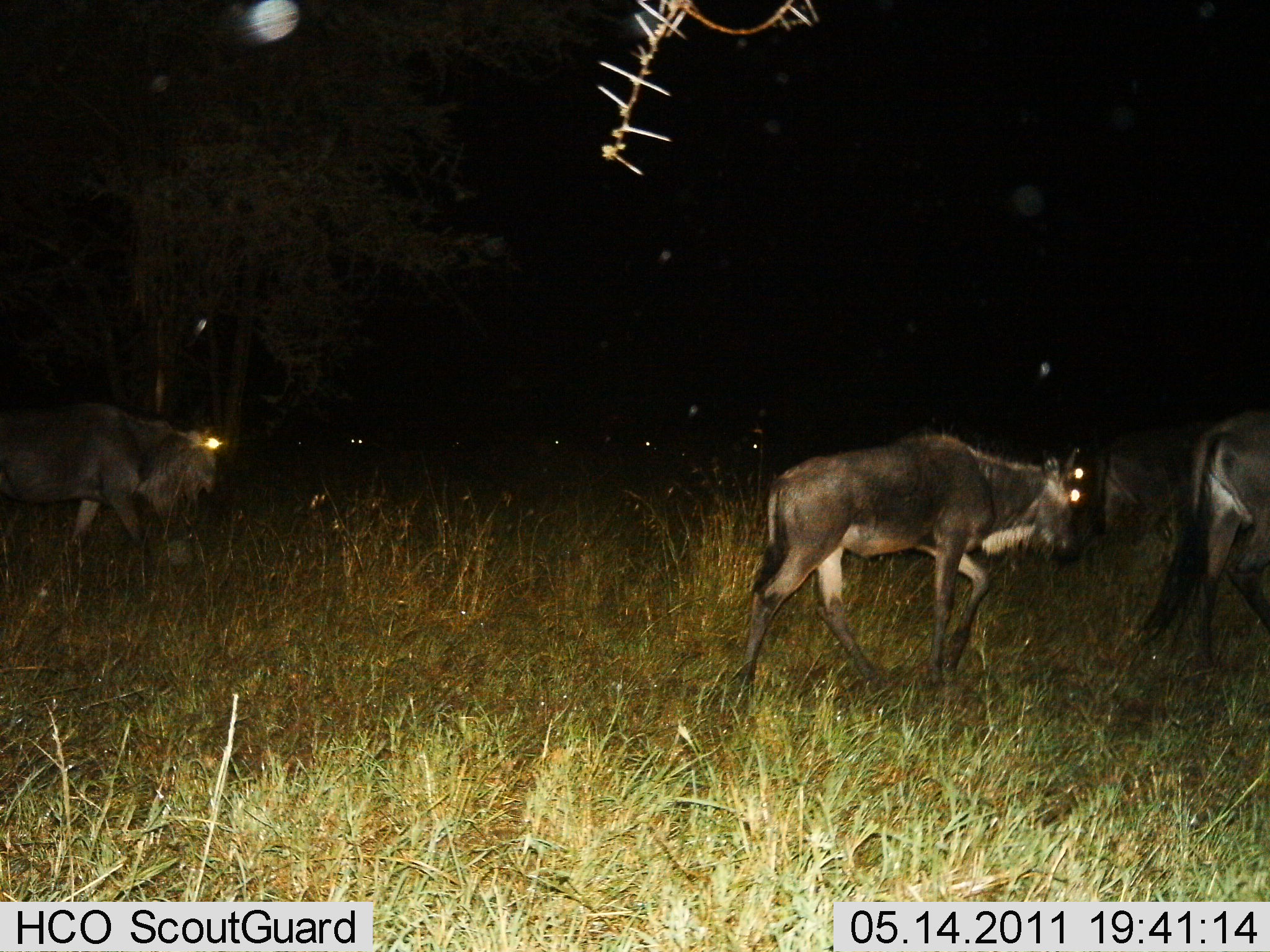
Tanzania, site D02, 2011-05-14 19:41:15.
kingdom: Animalia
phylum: Chordata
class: Mammalia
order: Artiodactyla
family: Bovidae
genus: Connochaetes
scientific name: Connochaetes taurinus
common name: blue wildebeest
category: wildebeest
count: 4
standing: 0%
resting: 8%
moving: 100%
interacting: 0%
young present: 8%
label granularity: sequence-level